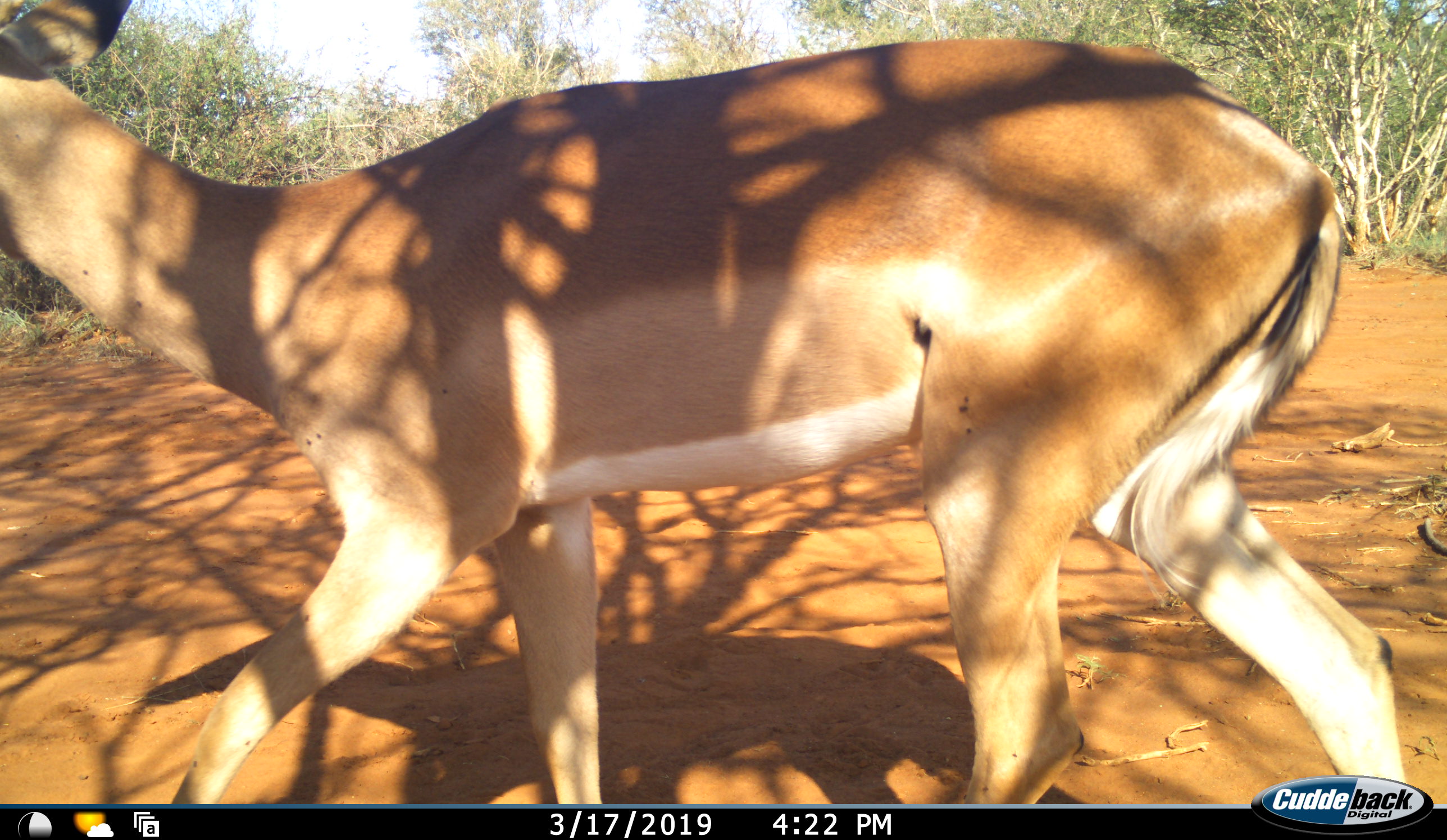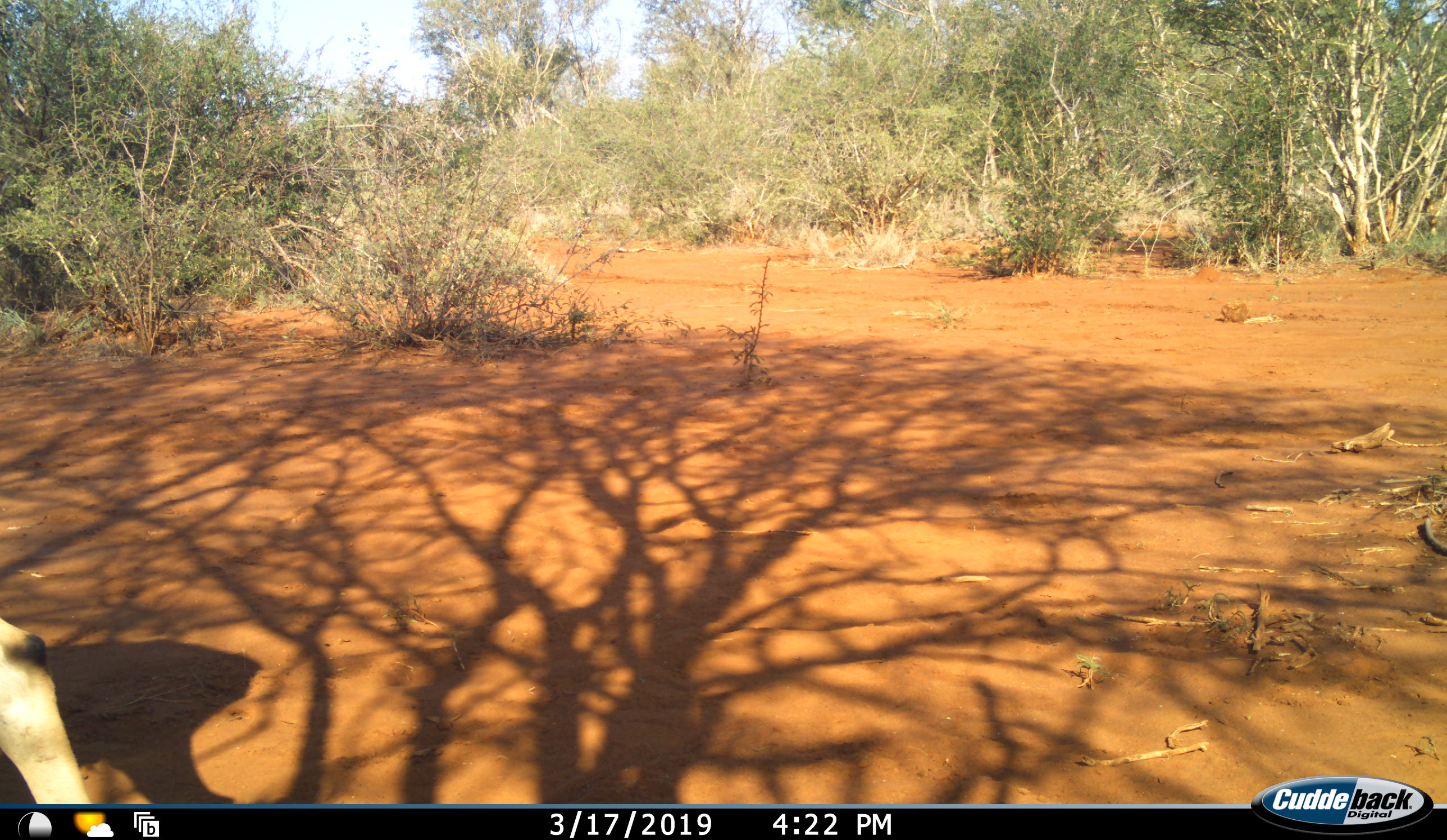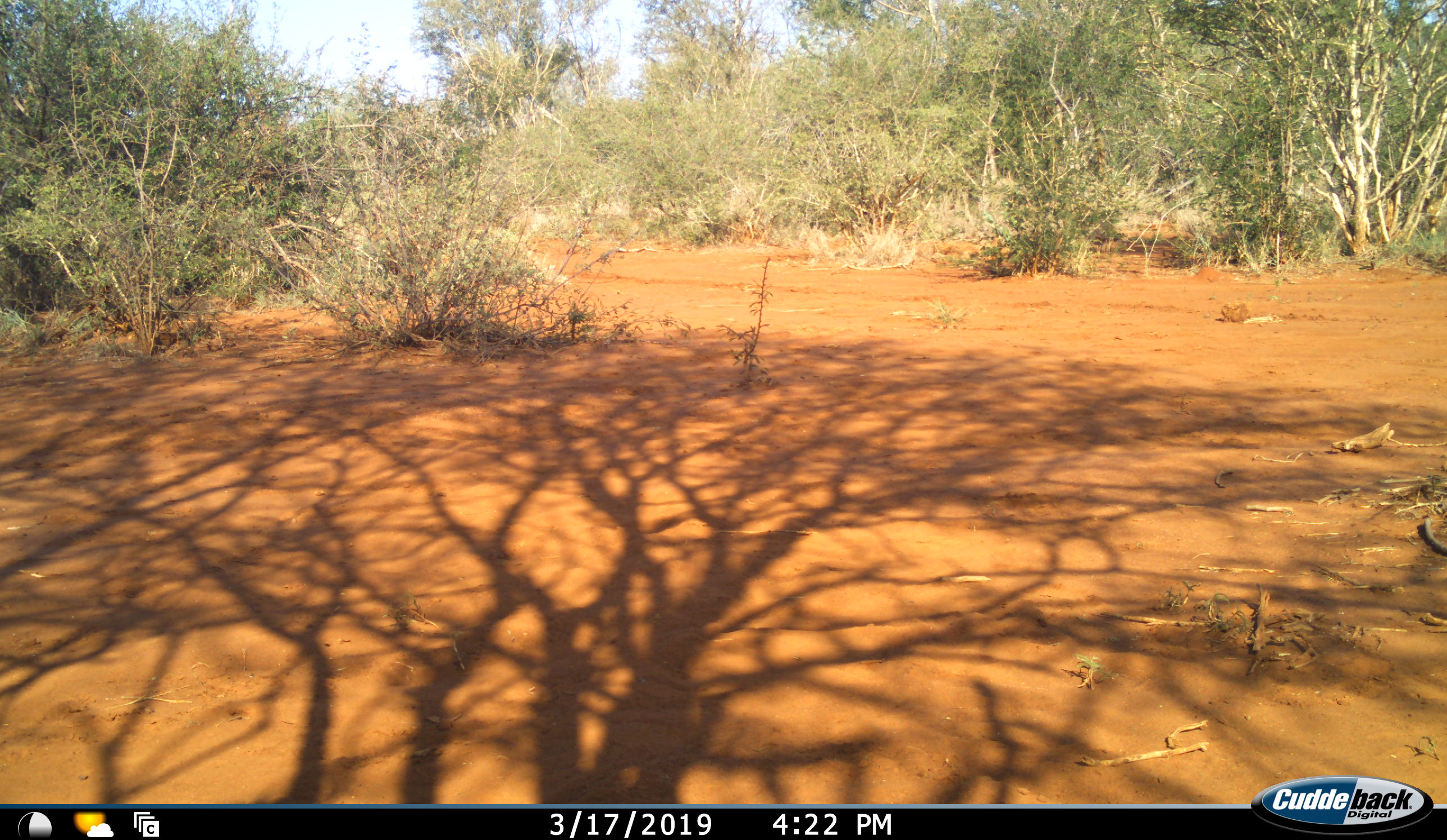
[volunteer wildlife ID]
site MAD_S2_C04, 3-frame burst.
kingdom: Animalia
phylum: Chordata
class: Mammalia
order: Artiodactyla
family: Bovidae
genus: Aepyceros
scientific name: Aepyceros melampus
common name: impala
Impala (Aepyceros melampus), count 1. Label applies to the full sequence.